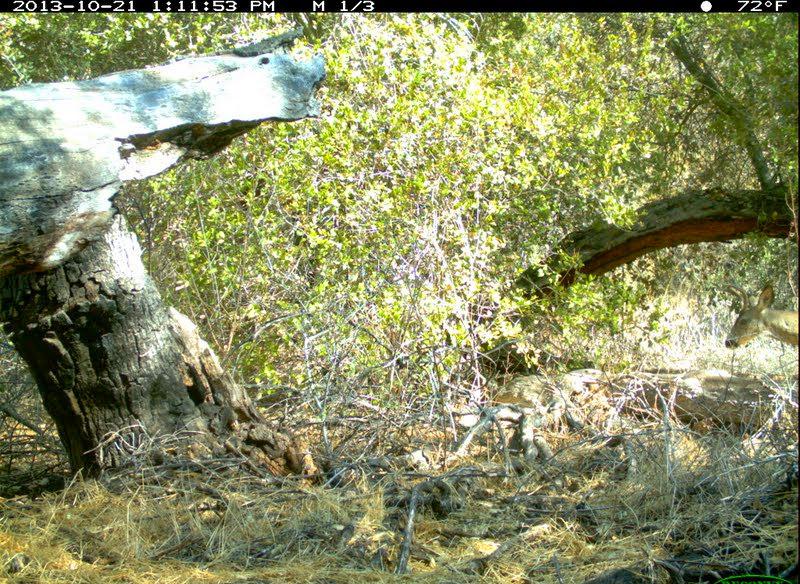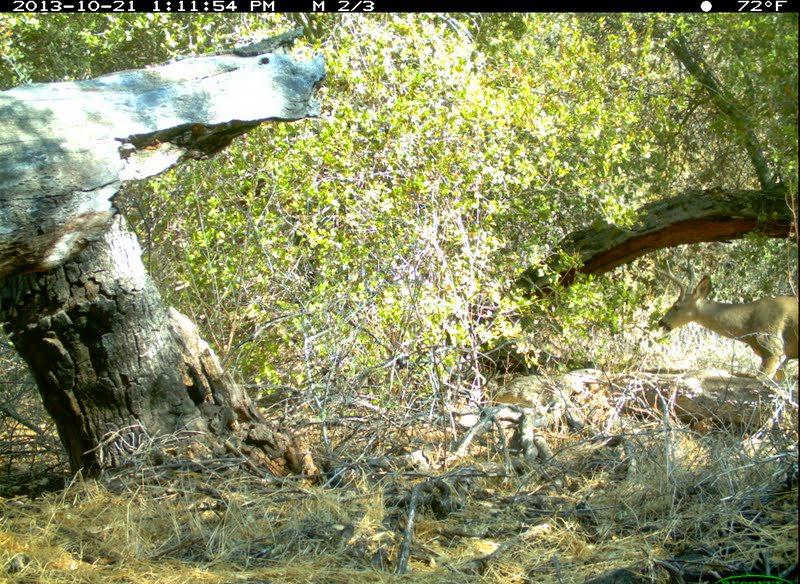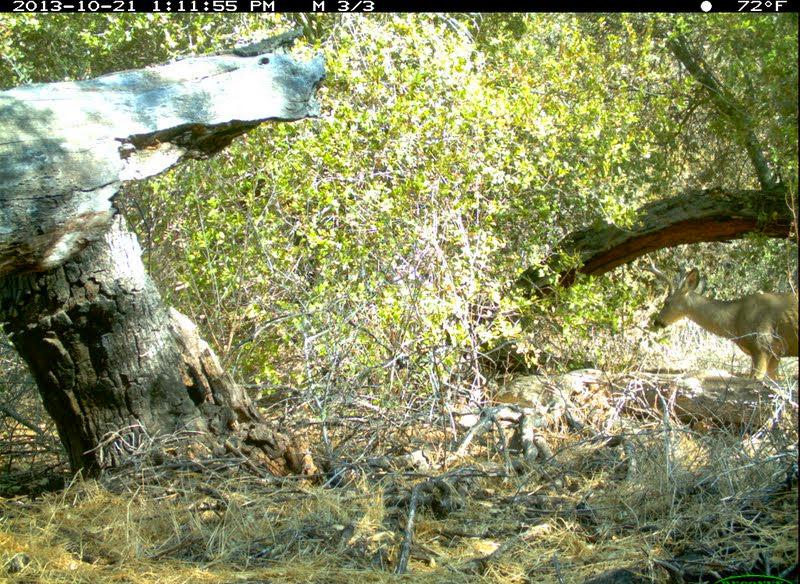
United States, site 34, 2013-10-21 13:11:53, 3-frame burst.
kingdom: Animalia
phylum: Chordata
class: Mammalia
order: Artiodactyla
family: Cervidae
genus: Odocoileus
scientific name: Odocoileus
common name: deer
Deer (Odocoileus).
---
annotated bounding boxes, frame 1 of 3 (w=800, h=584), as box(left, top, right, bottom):
deer: box(724, 281, 800, 352)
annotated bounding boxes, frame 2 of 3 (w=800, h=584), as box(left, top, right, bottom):
deer: box(658, 275, 800, 382)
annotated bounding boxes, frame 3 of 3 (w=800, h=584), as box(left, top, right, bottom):
deer: box(654, 266, 800, 386)